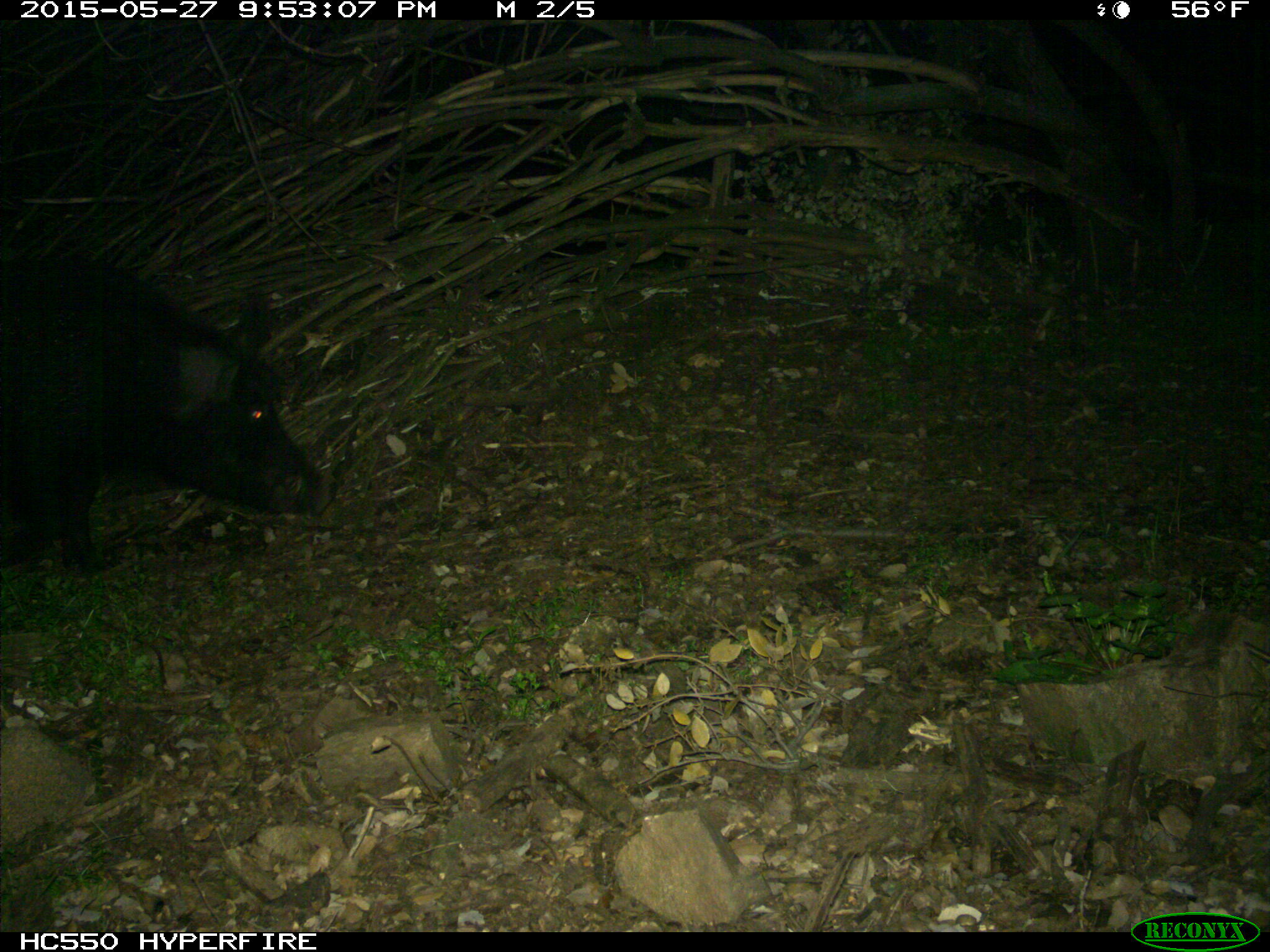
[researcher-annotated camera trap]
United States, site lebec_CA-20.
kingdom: Animalia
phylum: Chordata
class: Mammalia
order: Artiodactyla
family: Suidae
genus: Sus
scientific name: Sus scrofa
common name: wild boar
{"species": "Sus scrofa (wild boar)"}